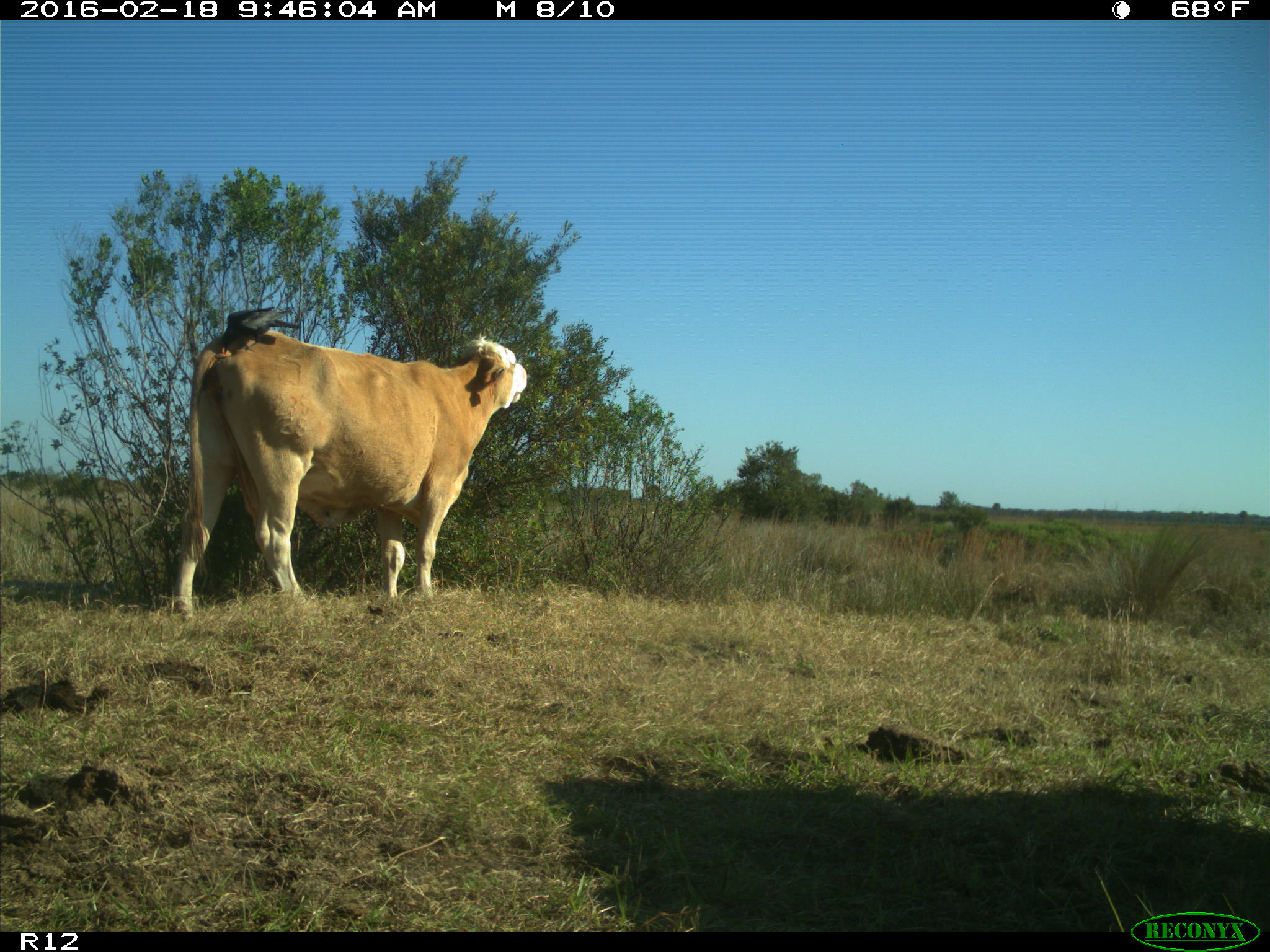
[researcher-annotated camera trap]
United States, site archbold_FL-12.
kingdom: Animalia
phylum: Chordata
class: Mammalia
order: Artiodactyla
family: Bovidae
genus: Bos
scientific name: Bos taurus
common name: domestic cow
Bos taurus (domestic cow).